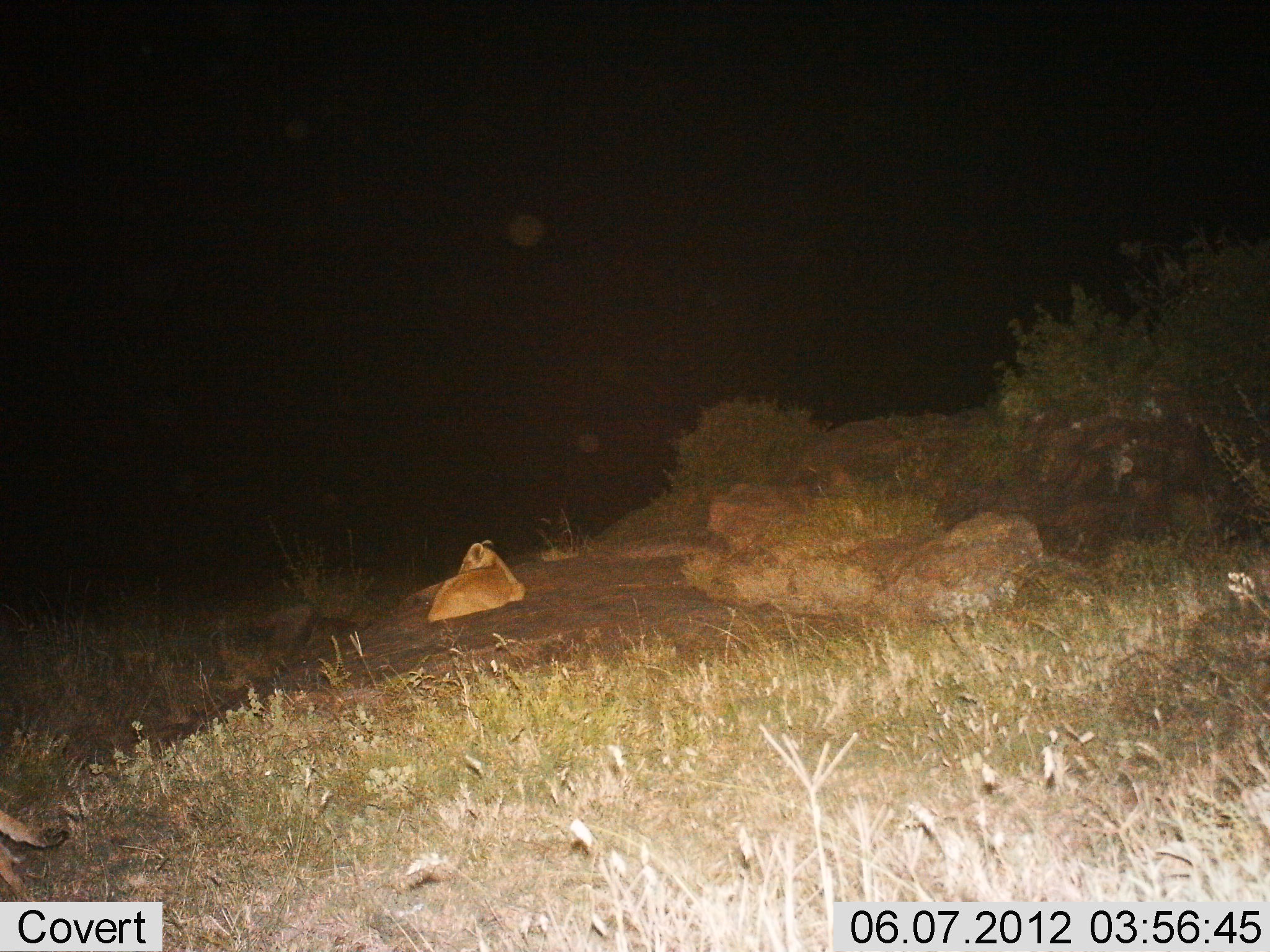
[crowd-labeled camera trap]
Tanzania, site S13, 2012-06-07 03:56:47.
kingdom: Animalia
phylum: Chordata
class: Mammalia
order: Carnivora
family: Felidae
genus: Panthera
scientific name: Panthera leo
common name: lion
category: lionfemale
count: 2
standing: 0%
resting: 100%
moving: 30%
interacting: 0%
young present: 10%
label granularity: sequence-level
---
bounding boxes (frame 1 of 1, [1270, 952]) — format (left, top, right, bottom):
animal: (425, 539, 528, 623); (0, 810, 71, 901)